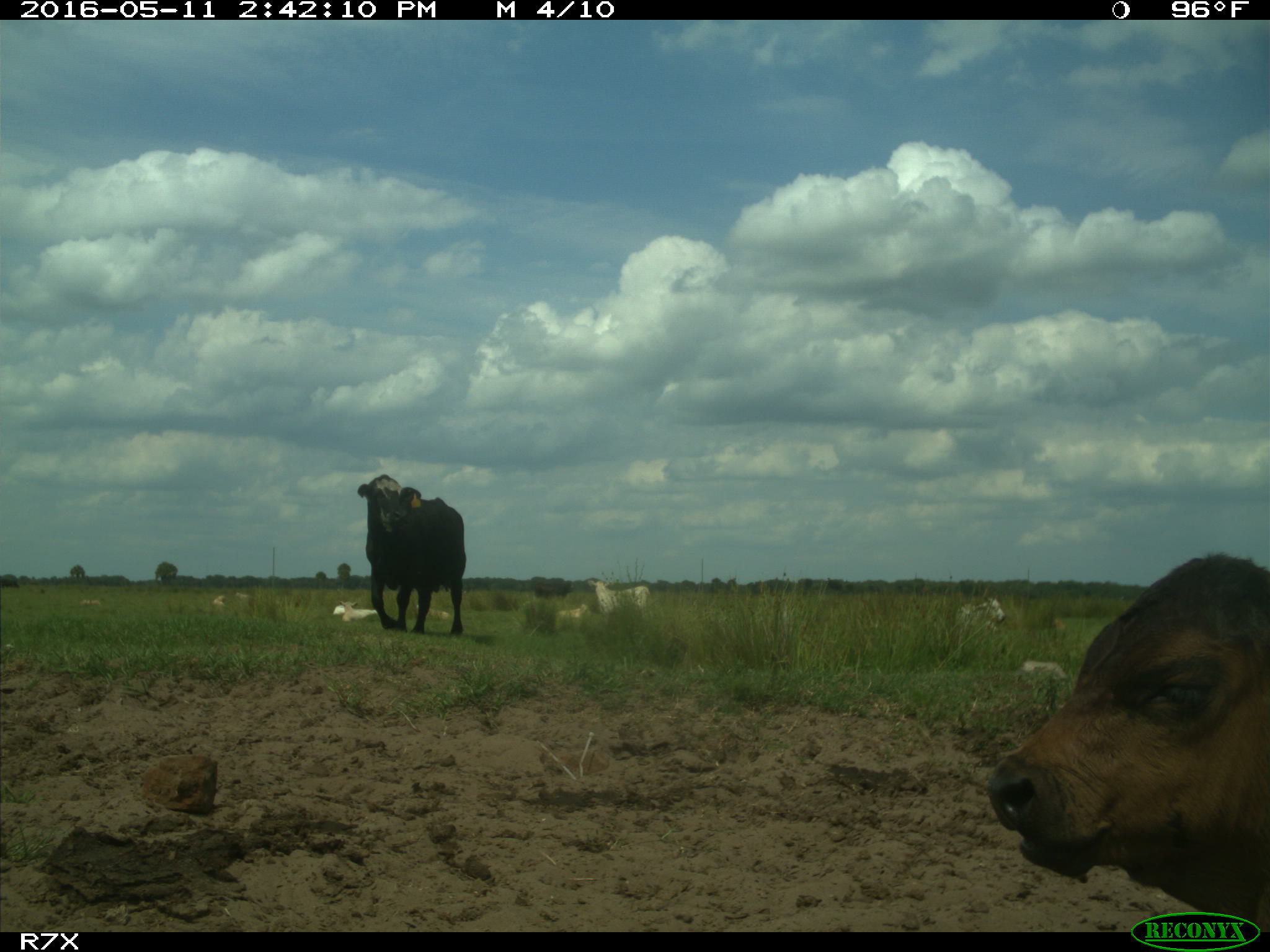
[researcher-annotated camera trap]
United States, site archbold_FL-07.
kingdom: Animalia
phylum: Chordata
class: Mammalia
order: Artiodactyla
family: Bovidae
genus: Bos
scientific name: Bos taurus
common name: domestic cow